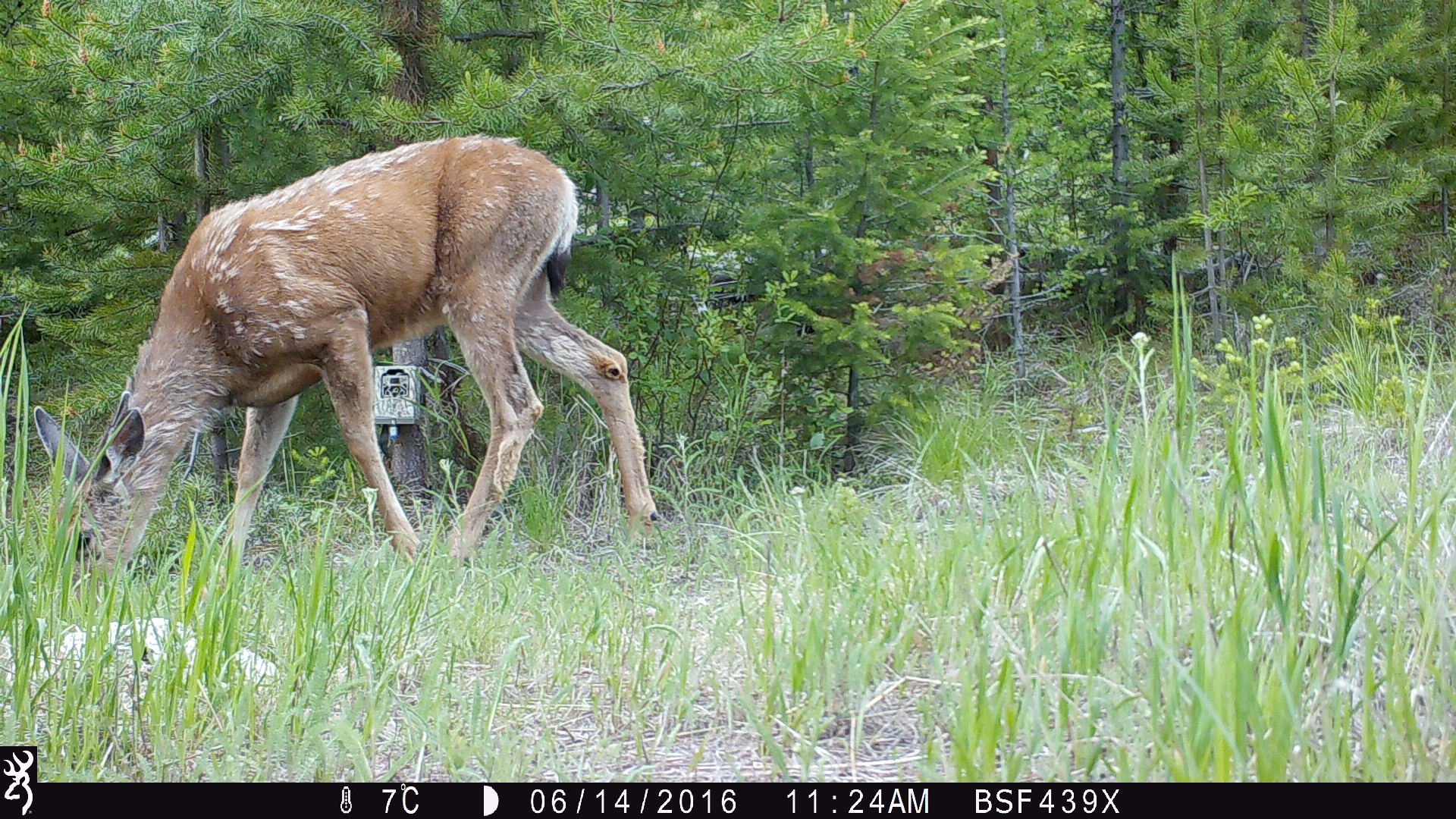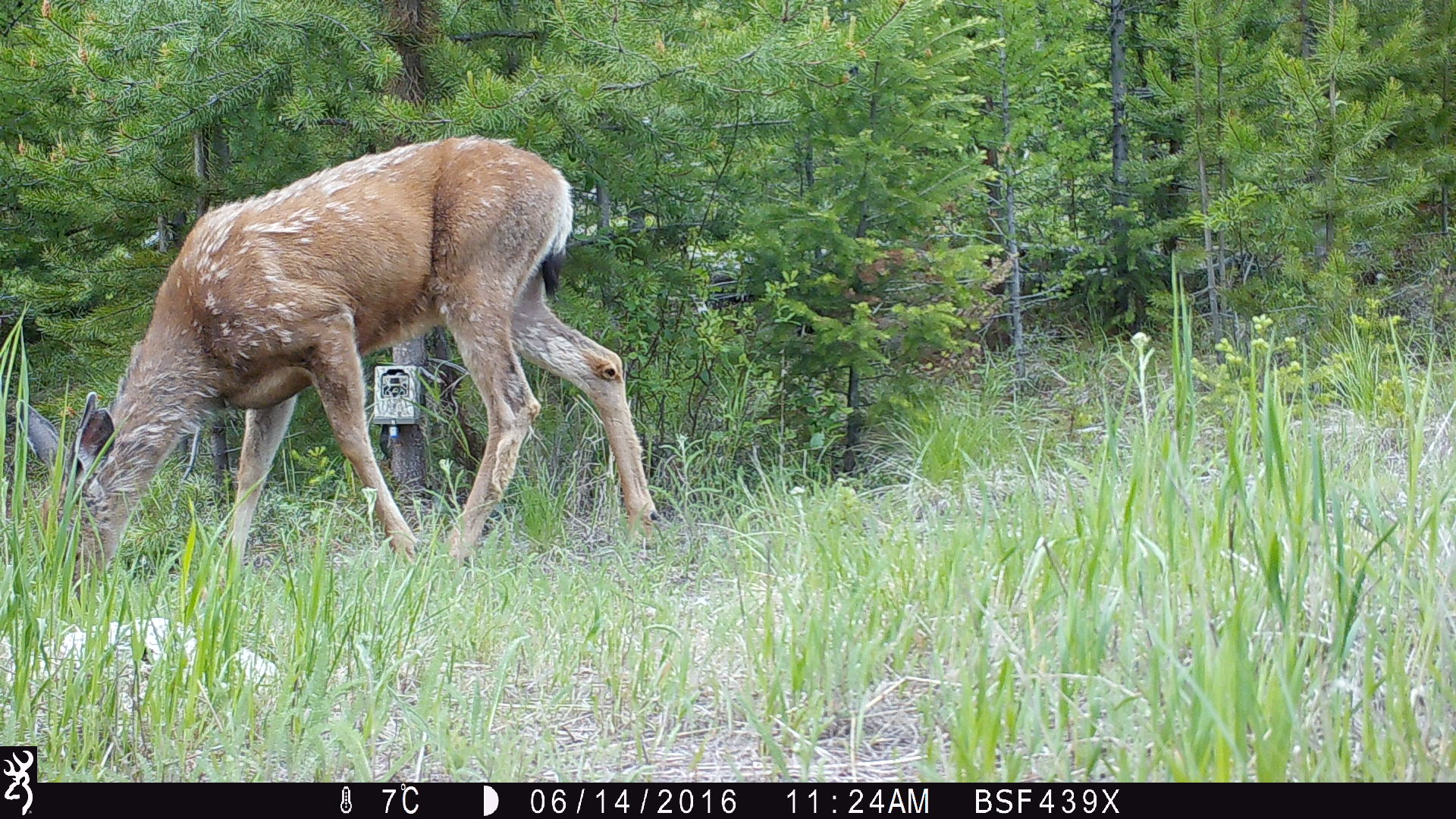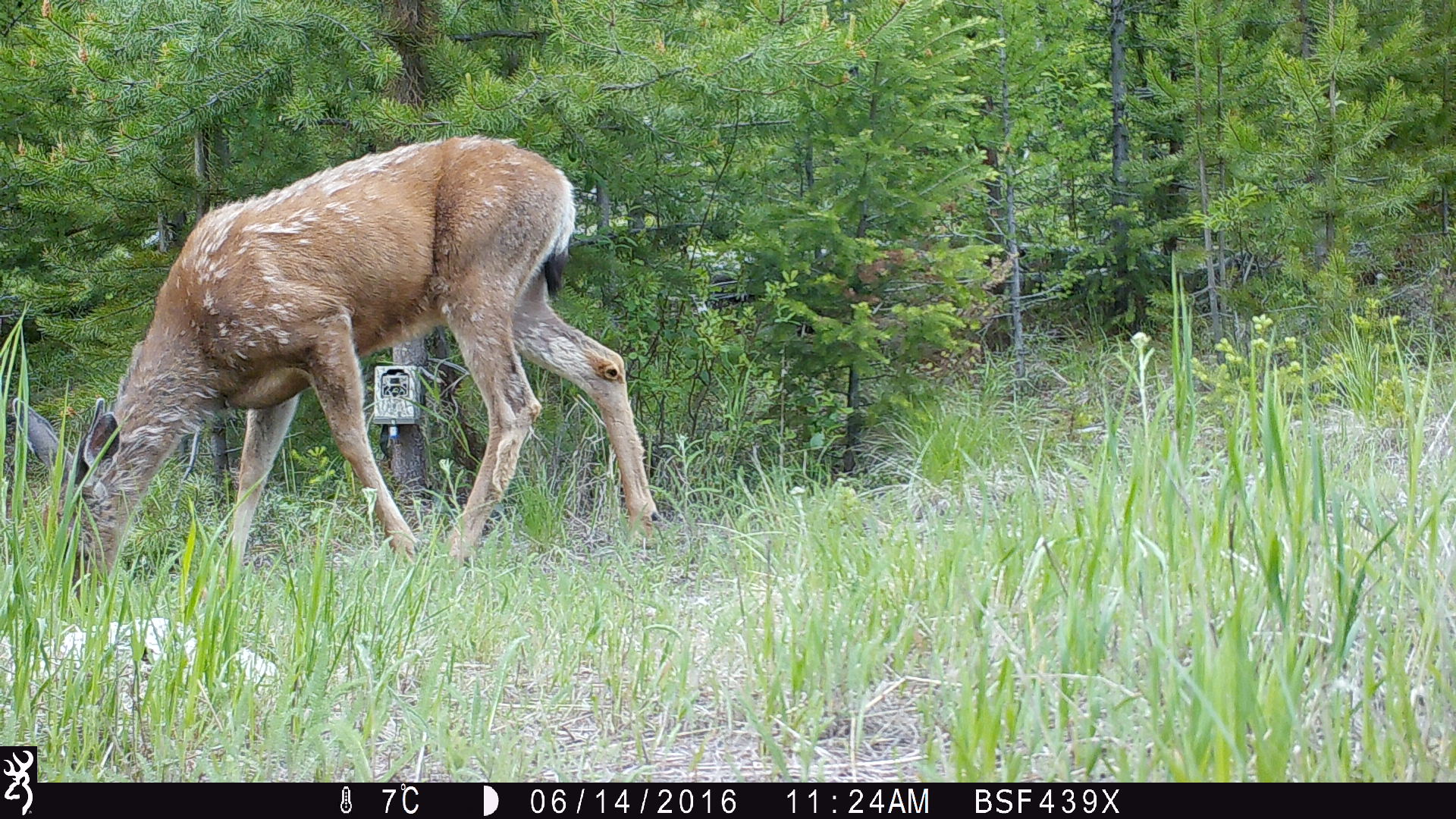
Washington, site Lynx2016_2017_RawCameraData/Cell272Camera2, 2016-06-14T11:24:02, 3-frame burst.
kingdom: Animalia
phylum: Chordata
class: Mammalia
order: Artiodactyla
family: Cervidae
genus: Odocoileus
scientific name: Odocoileus hemionus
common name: mule deer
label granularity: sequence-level